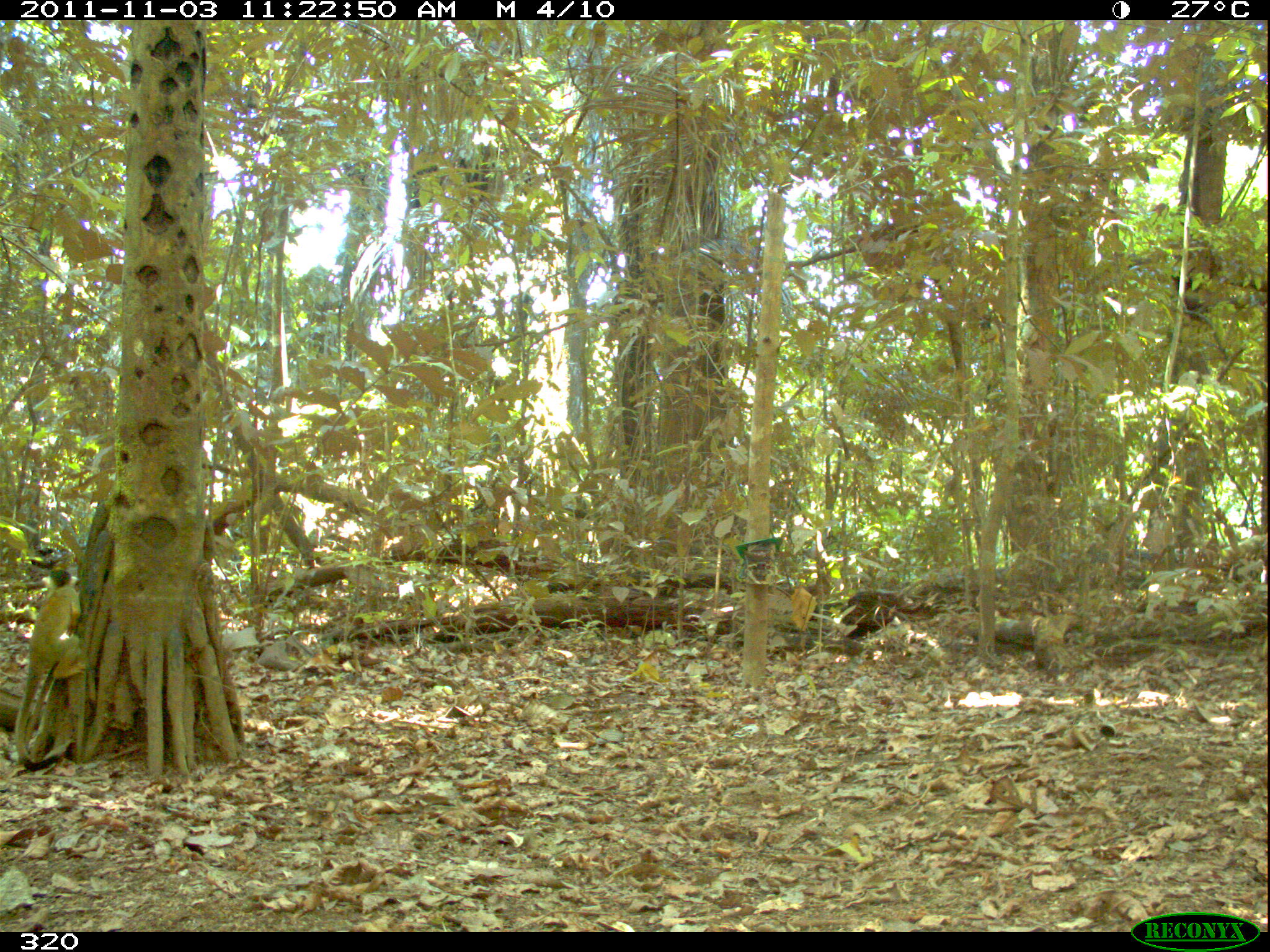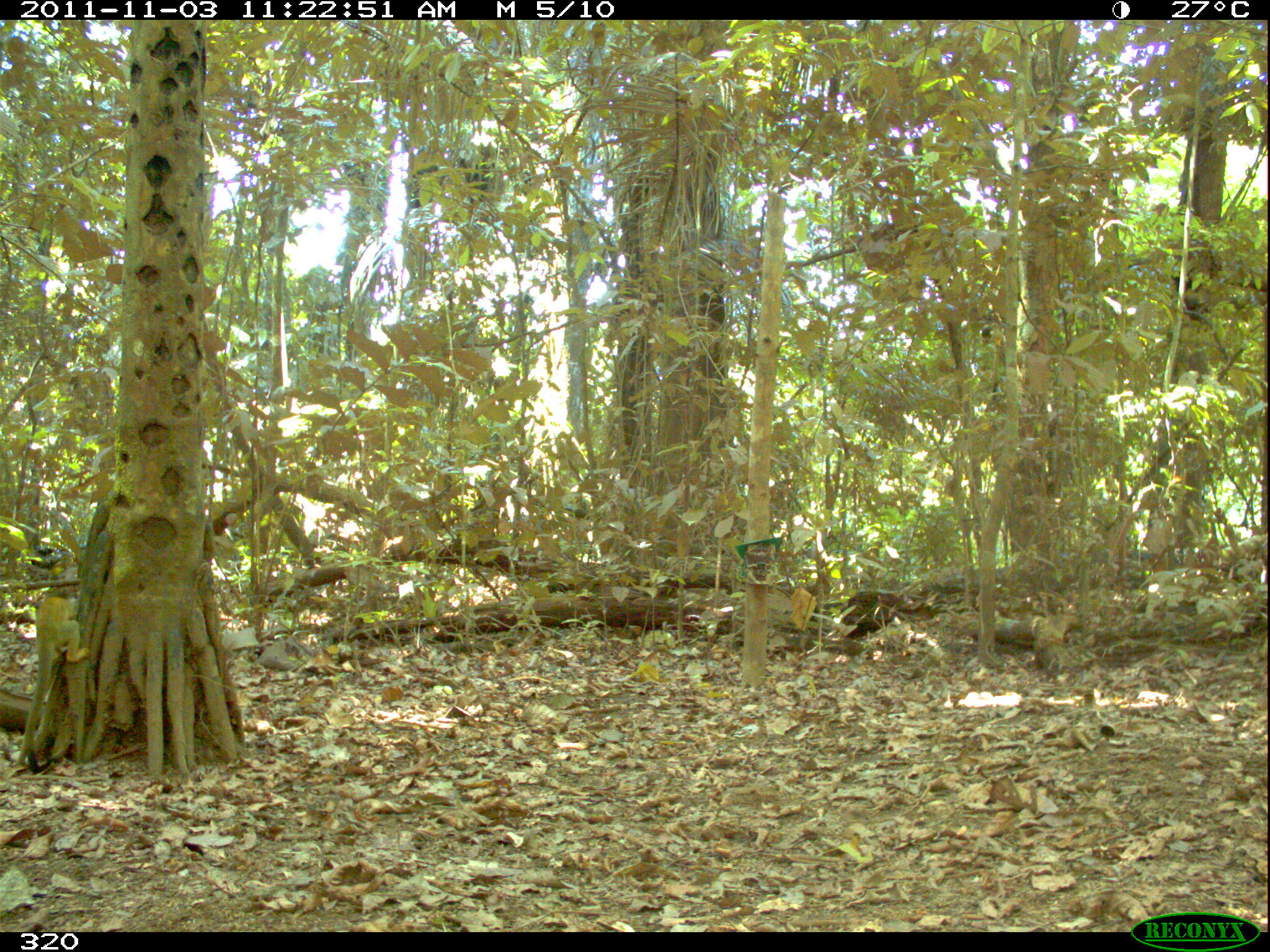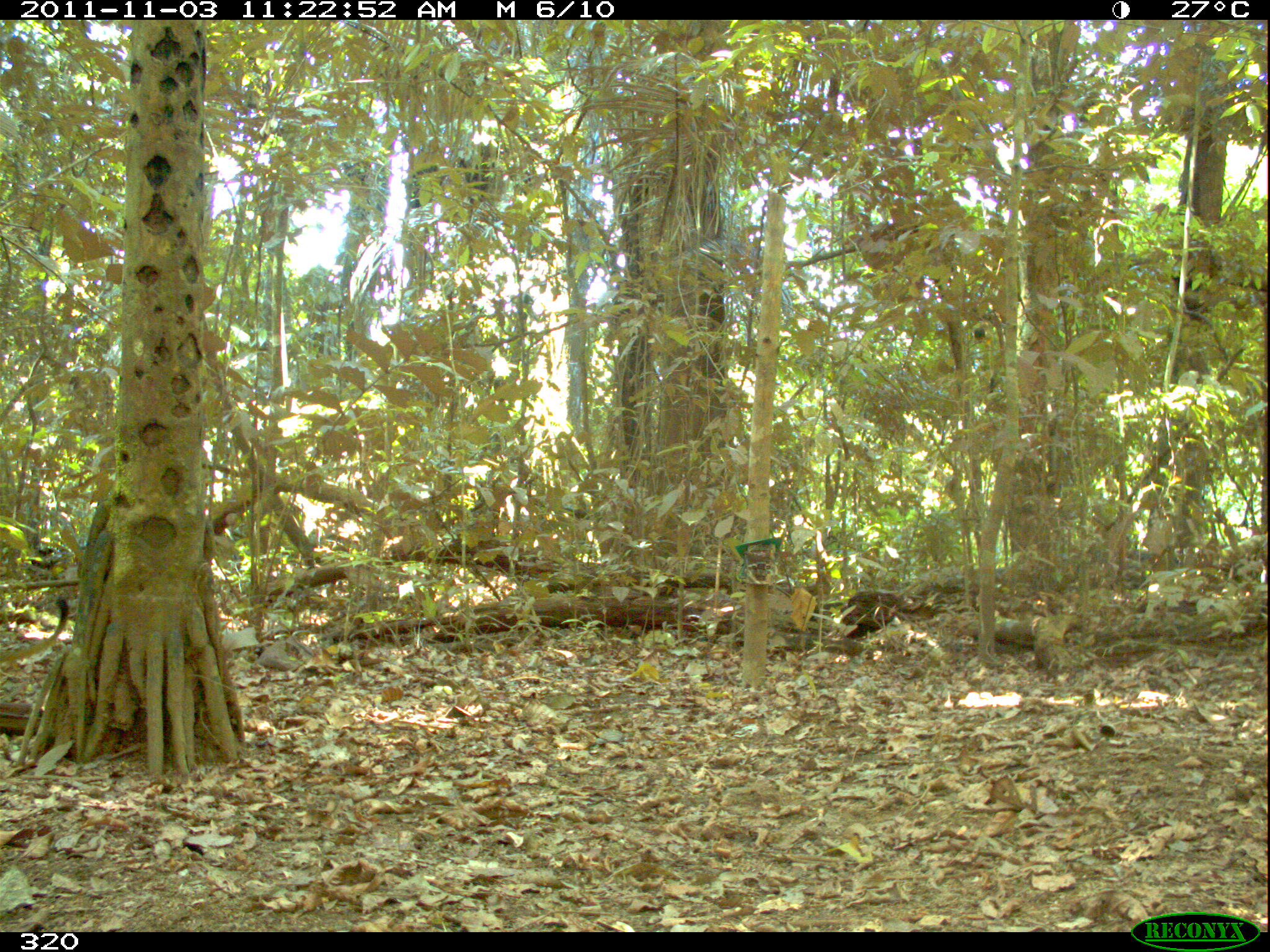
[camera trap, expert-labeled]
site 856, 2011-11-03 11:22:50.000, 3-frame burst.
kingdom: Animalia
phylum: Chordata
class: Mammalia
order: Primates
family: Cebidae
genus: Saimiri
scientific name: Saimiri boliviensis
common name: black-capped squirrel monkey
Saimiri boliviensis (black-capped squirrel monkey).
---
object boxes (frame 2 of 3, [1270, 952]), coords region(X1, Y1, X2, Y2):
saimiri boliviensis: region(14, 596, 89, 766)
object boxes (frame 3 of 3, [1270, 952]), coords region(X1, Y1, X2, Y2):
saimiri boliviensis: region(0, 595, 68, 662)